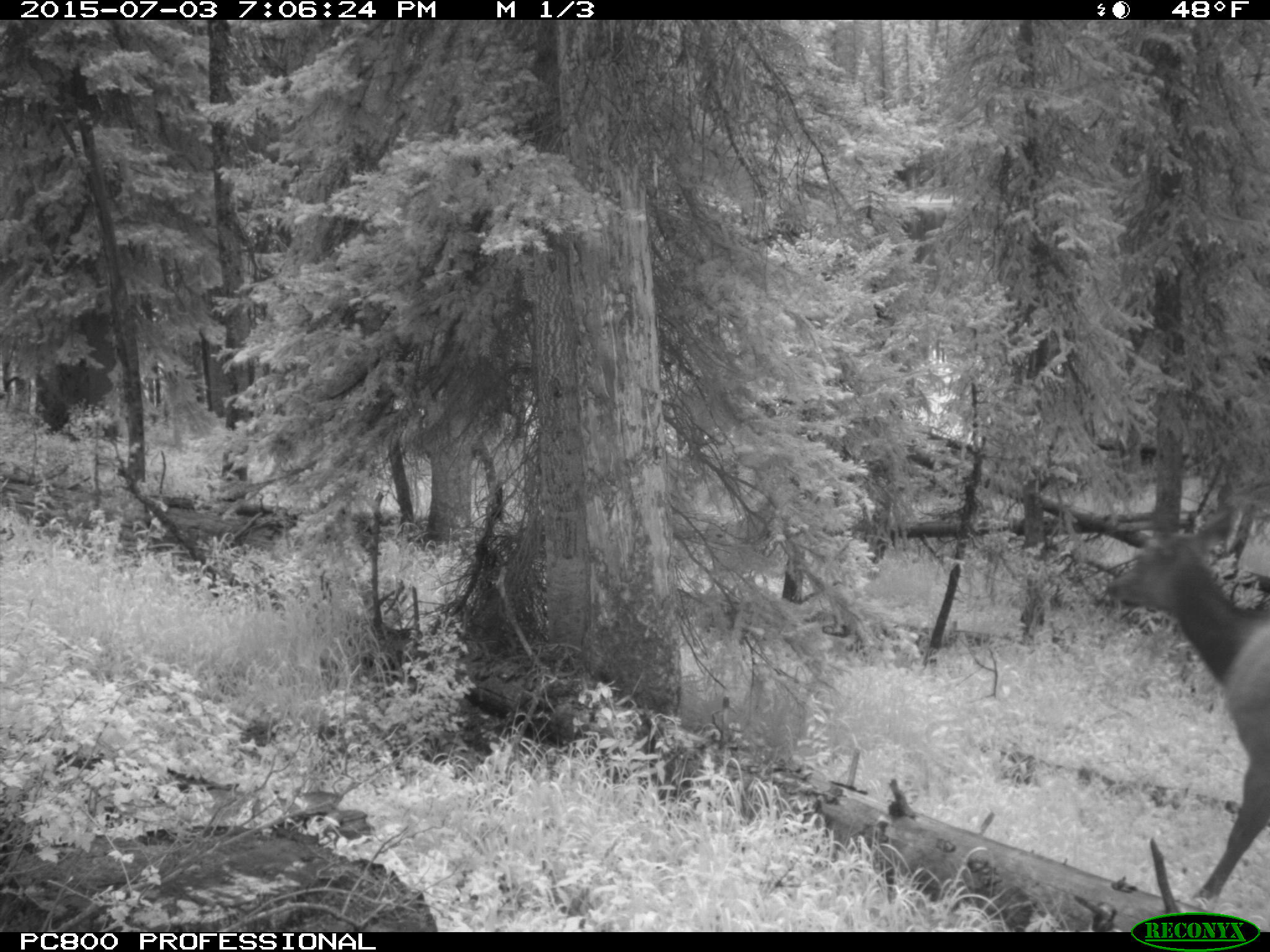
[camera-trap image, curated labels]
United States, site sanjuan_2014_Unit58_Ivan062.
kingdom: Animalia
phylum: Chordata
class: Mammalia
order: Artiodactyla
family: Cervidae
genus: Cervus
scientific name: Cervus elaphus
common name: red deer